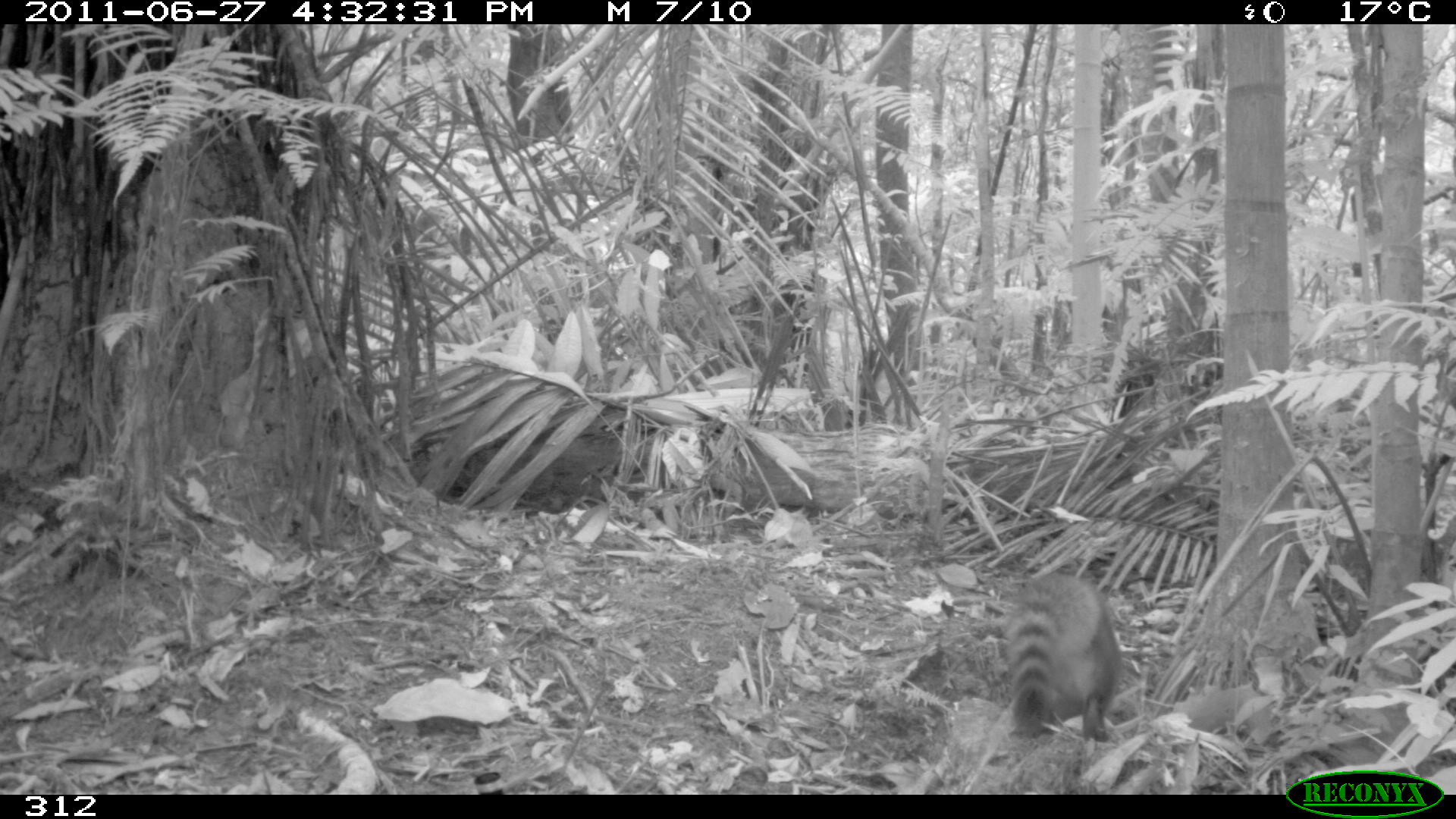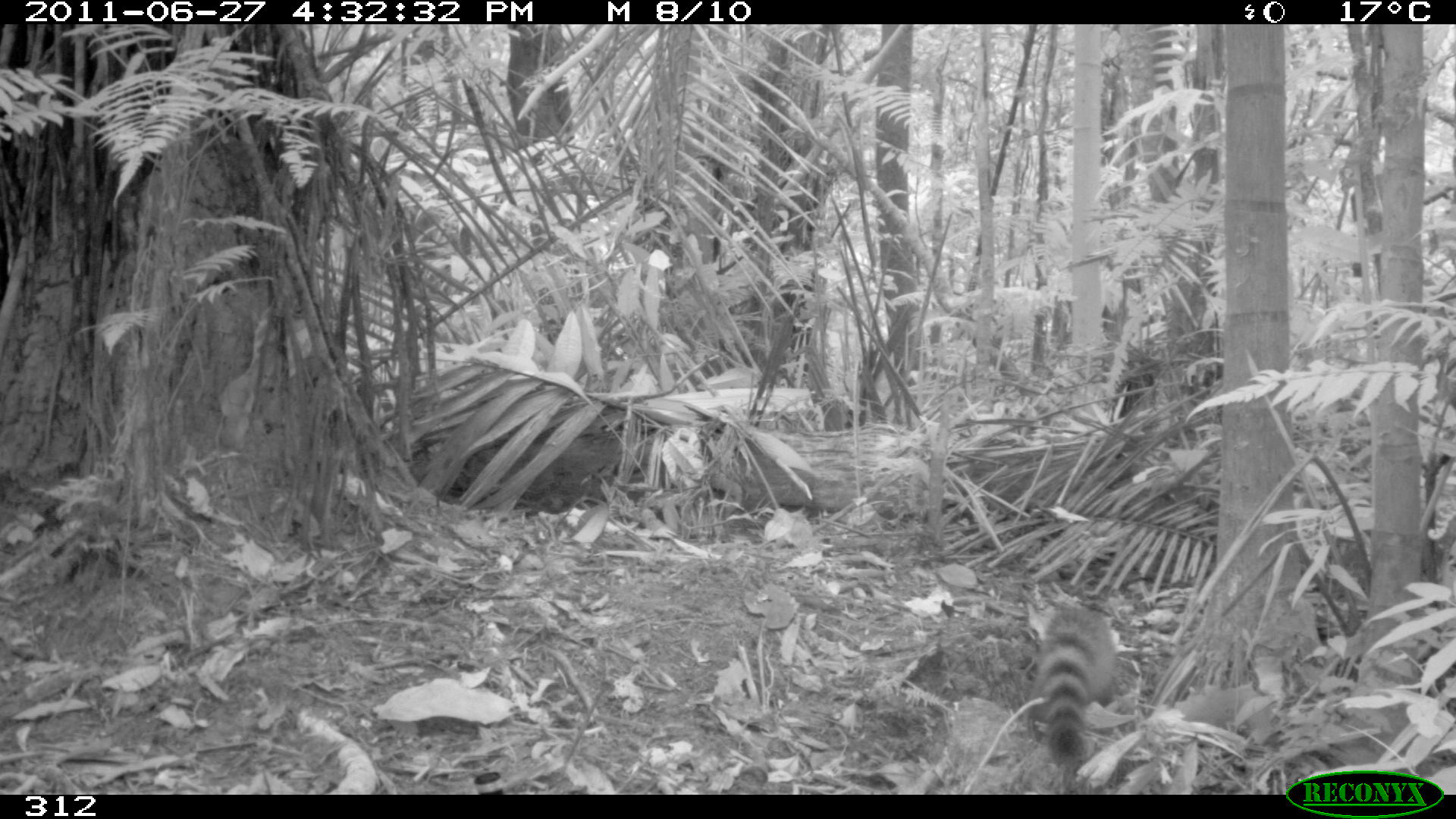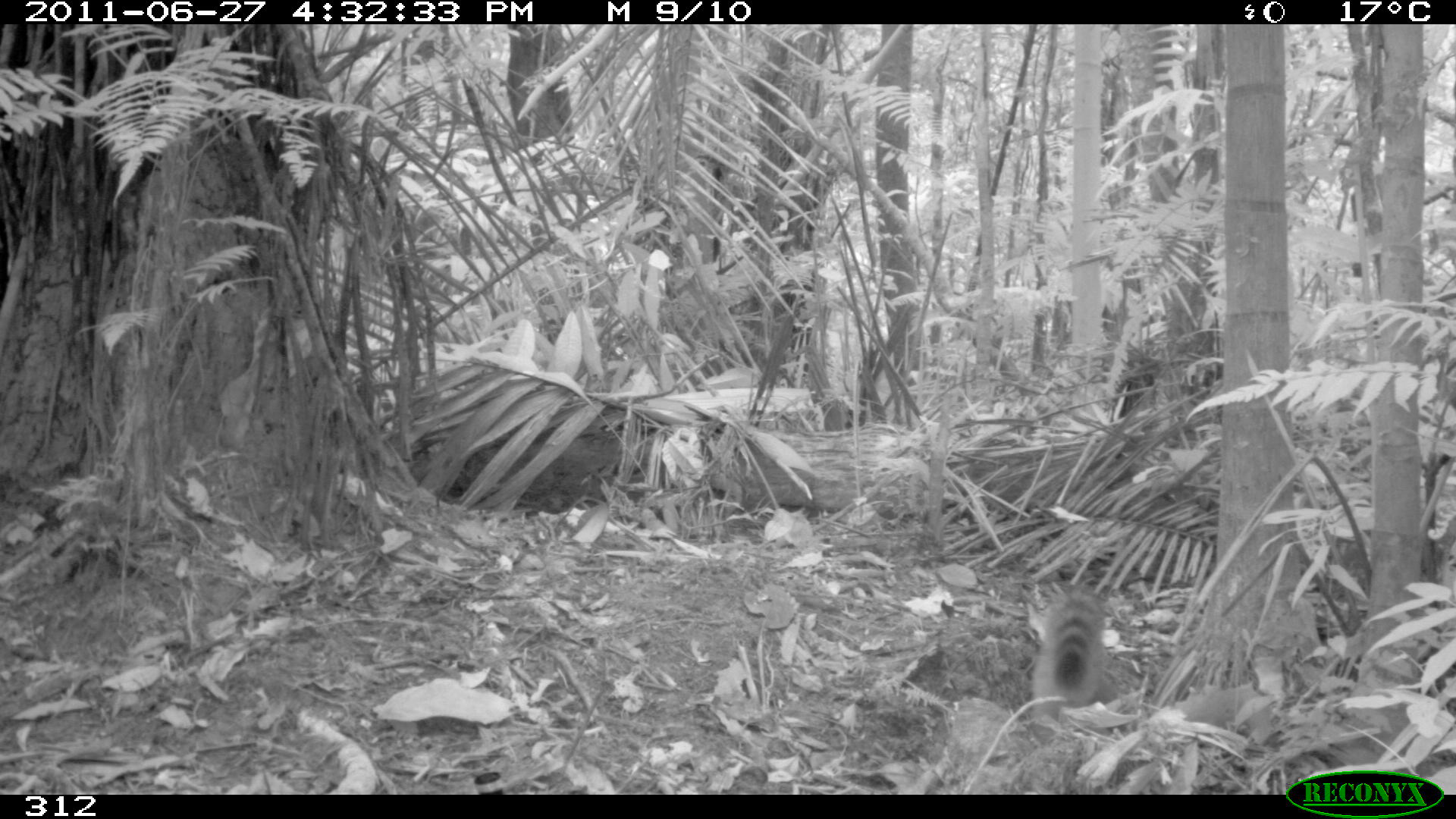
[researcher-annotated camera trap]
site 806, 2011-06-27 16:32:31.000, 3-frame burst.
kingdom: Animalia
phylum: Chordata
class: Mammalia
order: Carnivora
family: Procyonidae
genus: Nasua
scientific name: Nasua nasua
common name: south american coati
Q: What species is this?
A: Nasua nasua (south american coati).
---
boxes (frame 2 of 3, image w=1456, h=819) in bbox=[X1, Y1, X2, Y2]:
nasua nasua: bbox=[1040, 604, 1120, 763]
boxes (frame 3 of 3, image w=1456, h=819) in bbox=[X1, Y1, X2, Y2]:
nasua nasua: bbox=[1030, 583, 1112, 715]